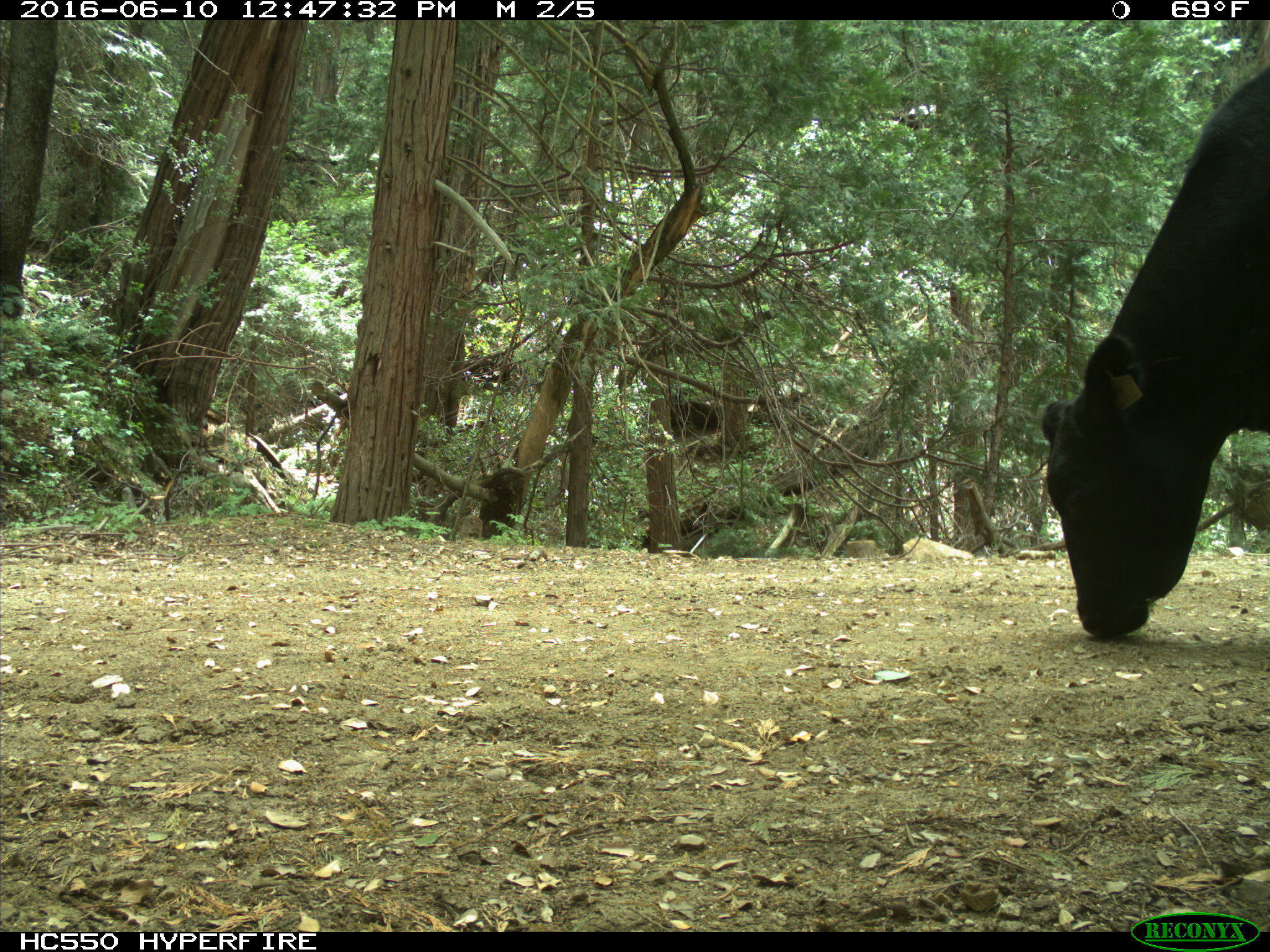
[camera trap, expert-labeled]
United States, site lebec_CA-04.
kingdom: Animalia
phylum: Chordata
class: Mammalia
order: Artiodactyla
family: Bovidae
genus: Bos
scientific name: Bos taurus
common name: domestic cow